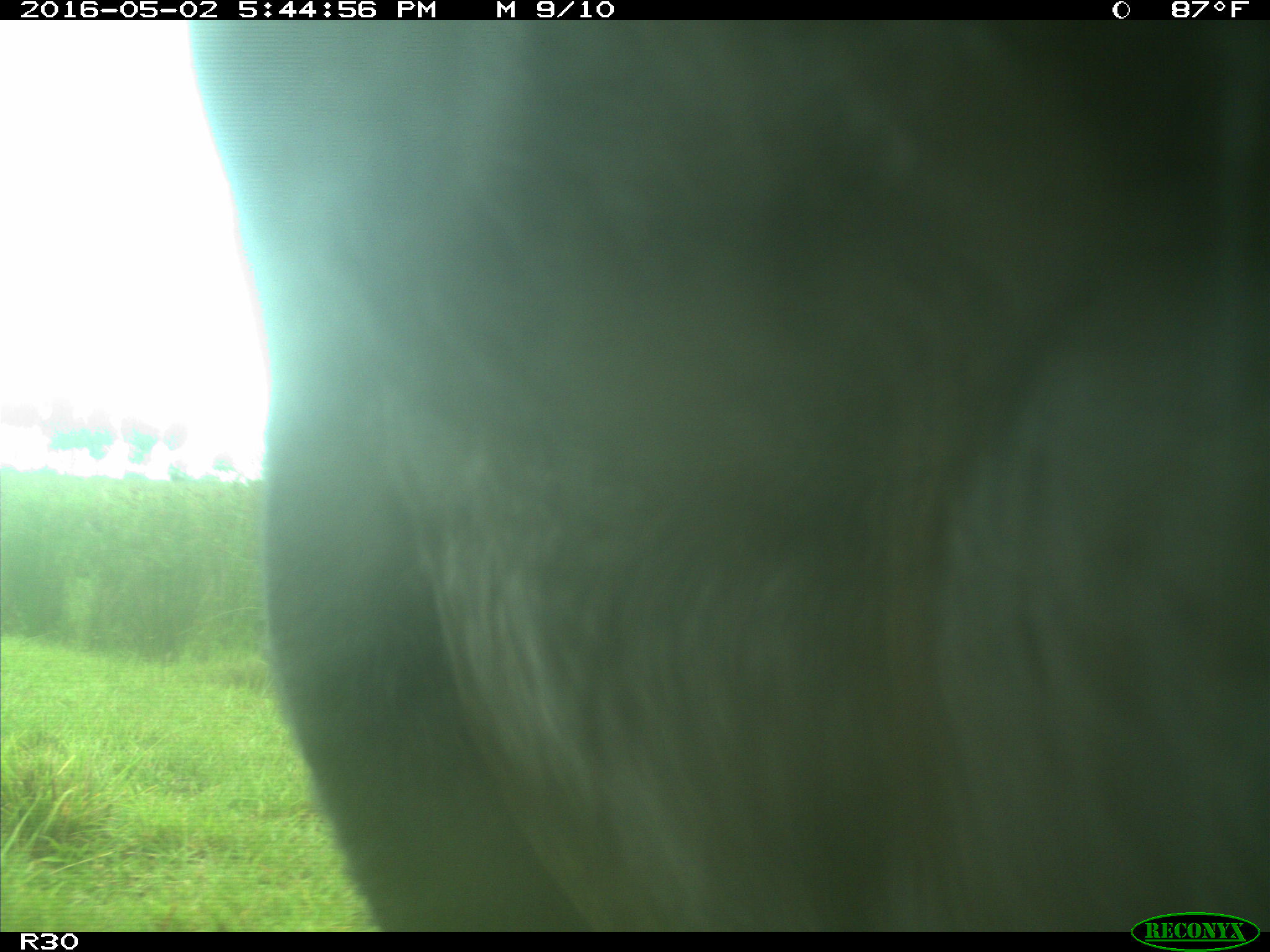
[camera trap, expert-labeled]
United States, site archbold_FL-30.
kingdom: Animalia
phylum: Chordata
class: Mammalia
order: Artiodactyla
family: Bovidae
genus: Bos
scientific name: Bos taurus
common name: domestic cow